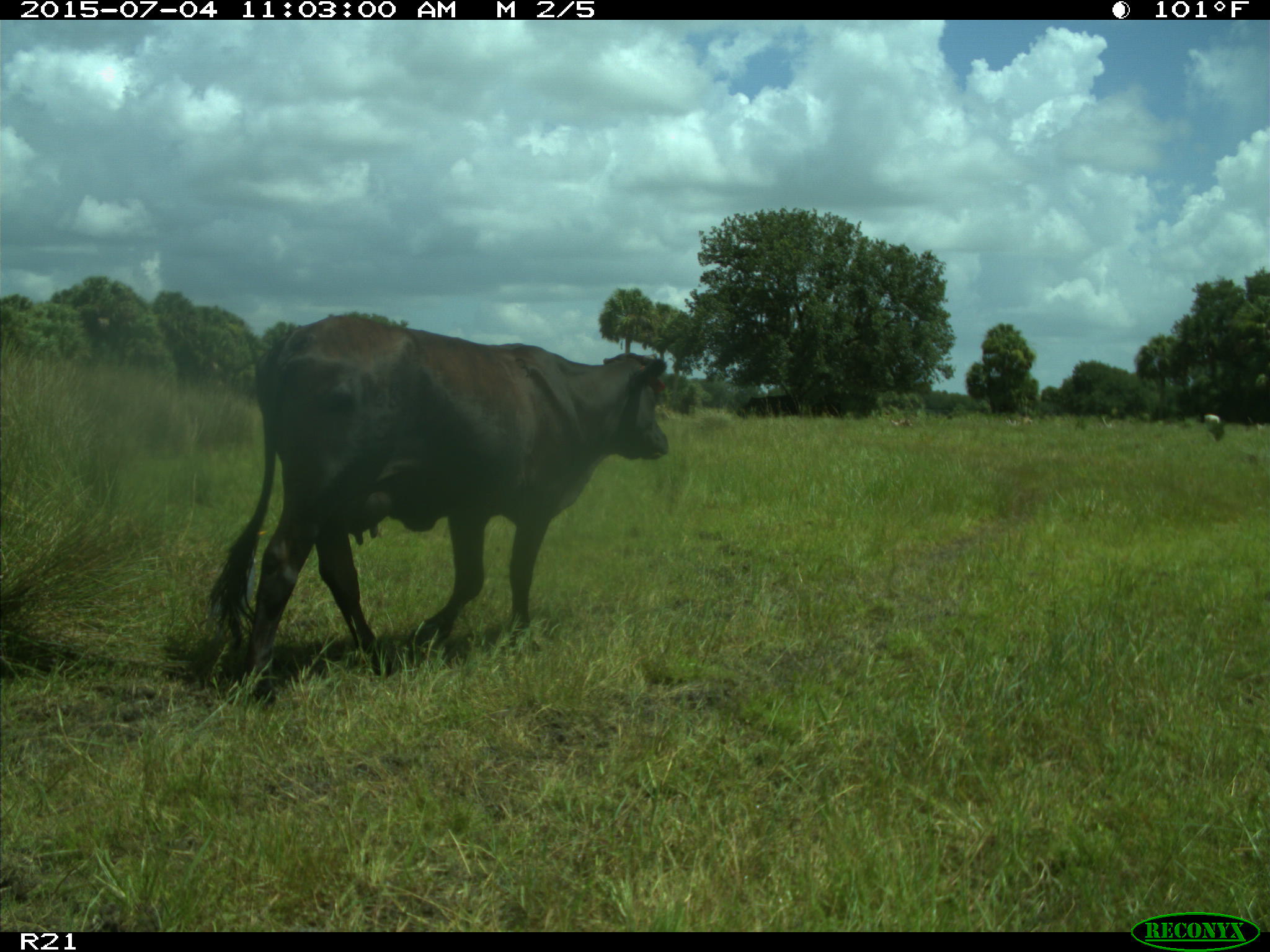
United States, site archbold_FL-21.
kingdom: Animalia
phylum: Chordata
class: Mammalia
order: Artiodactyla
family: Bovidae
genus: Bos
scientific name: Bos taurus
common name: domestic cow